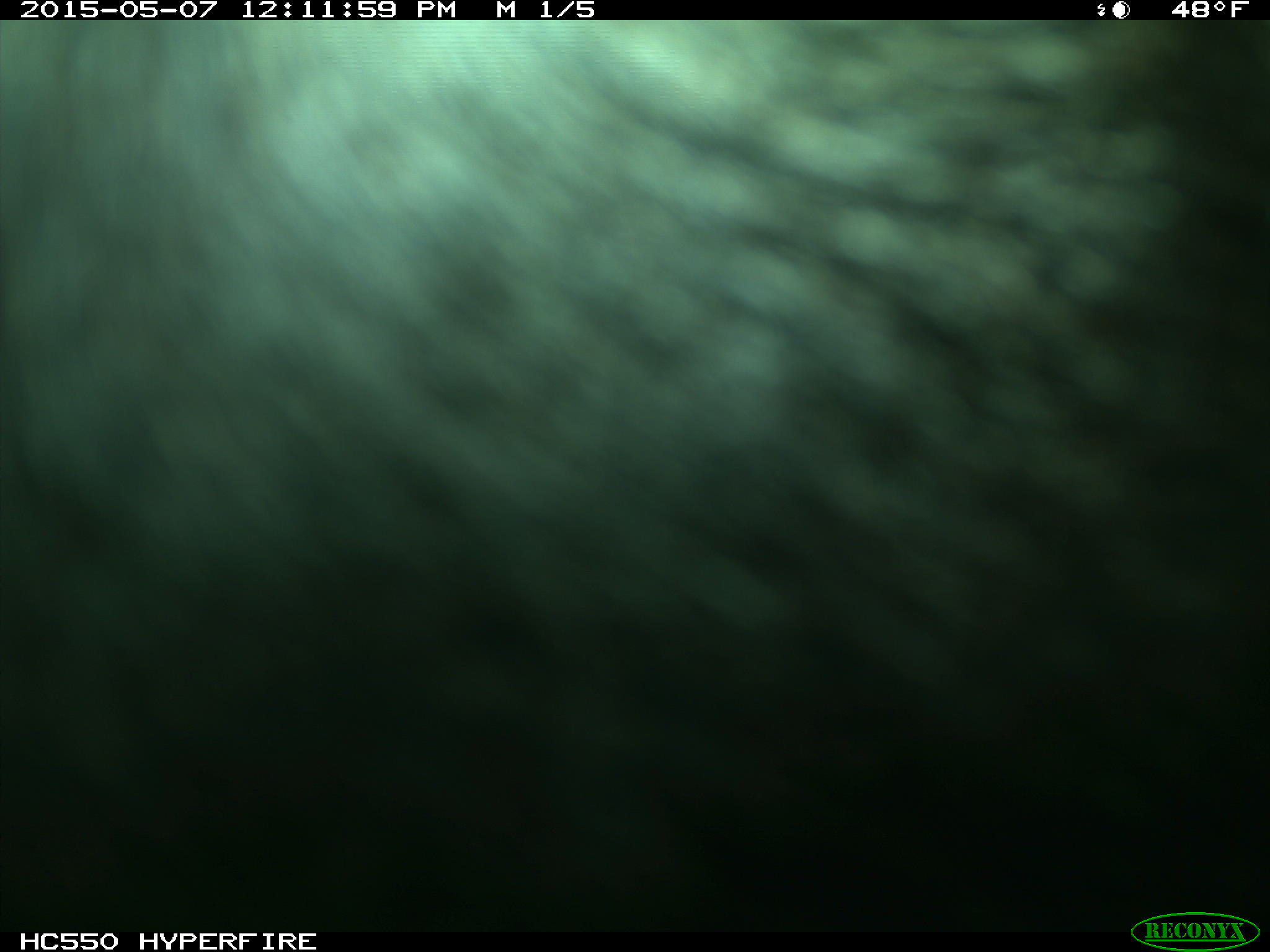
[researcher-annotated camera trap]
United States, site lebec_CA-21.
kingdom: Animalia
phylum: Chordata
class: Mammalia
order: Artiodactyla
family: Bovidae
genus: Bos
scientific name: Bos taurus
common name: domestic cow